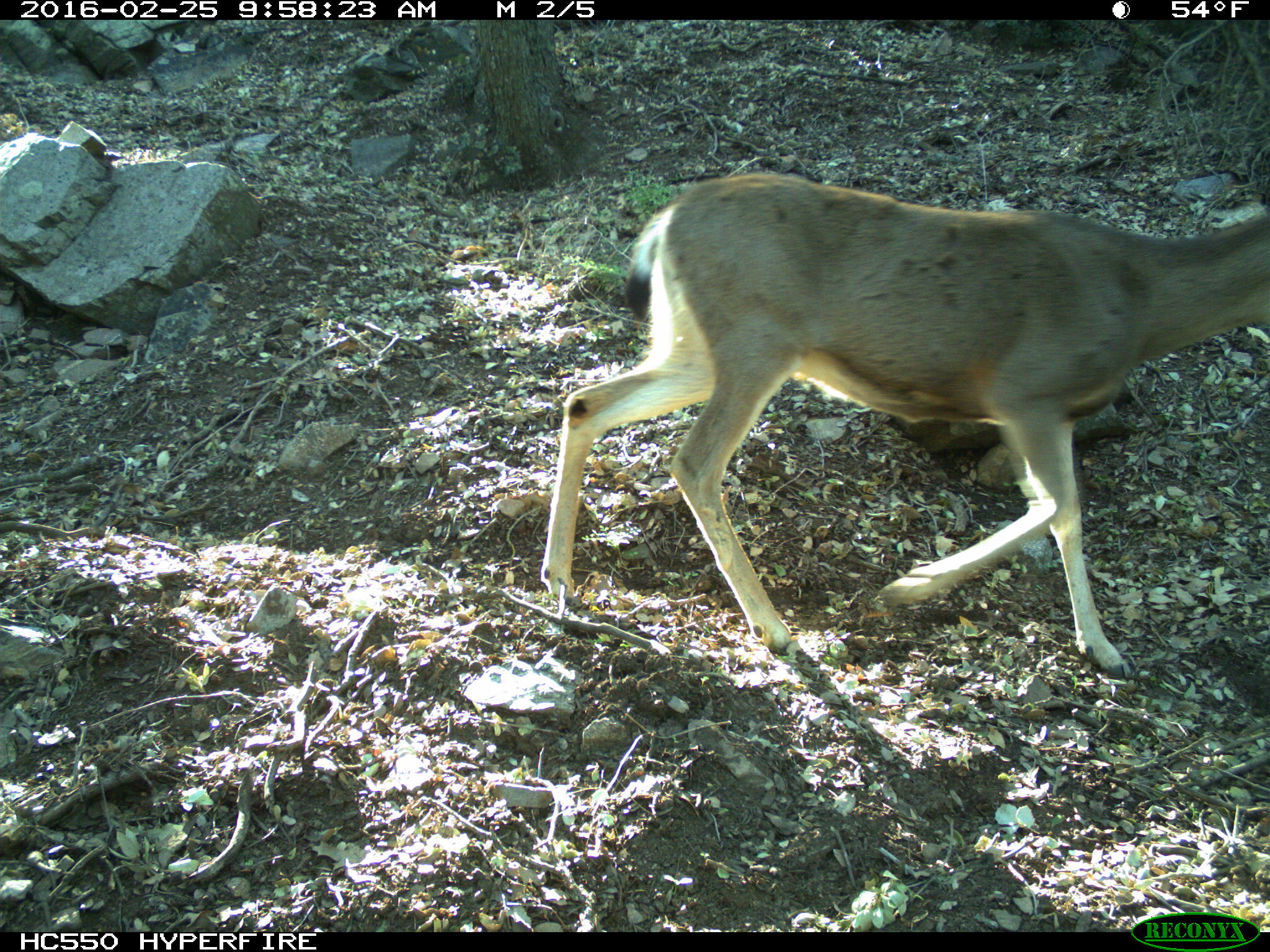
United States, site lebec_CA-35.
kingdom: Animalia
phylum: Chordata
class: Mammalia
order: Artiodactyla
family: Cervidae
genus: Odocoileus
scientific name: Odocoileus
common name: deer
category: unidentified deer